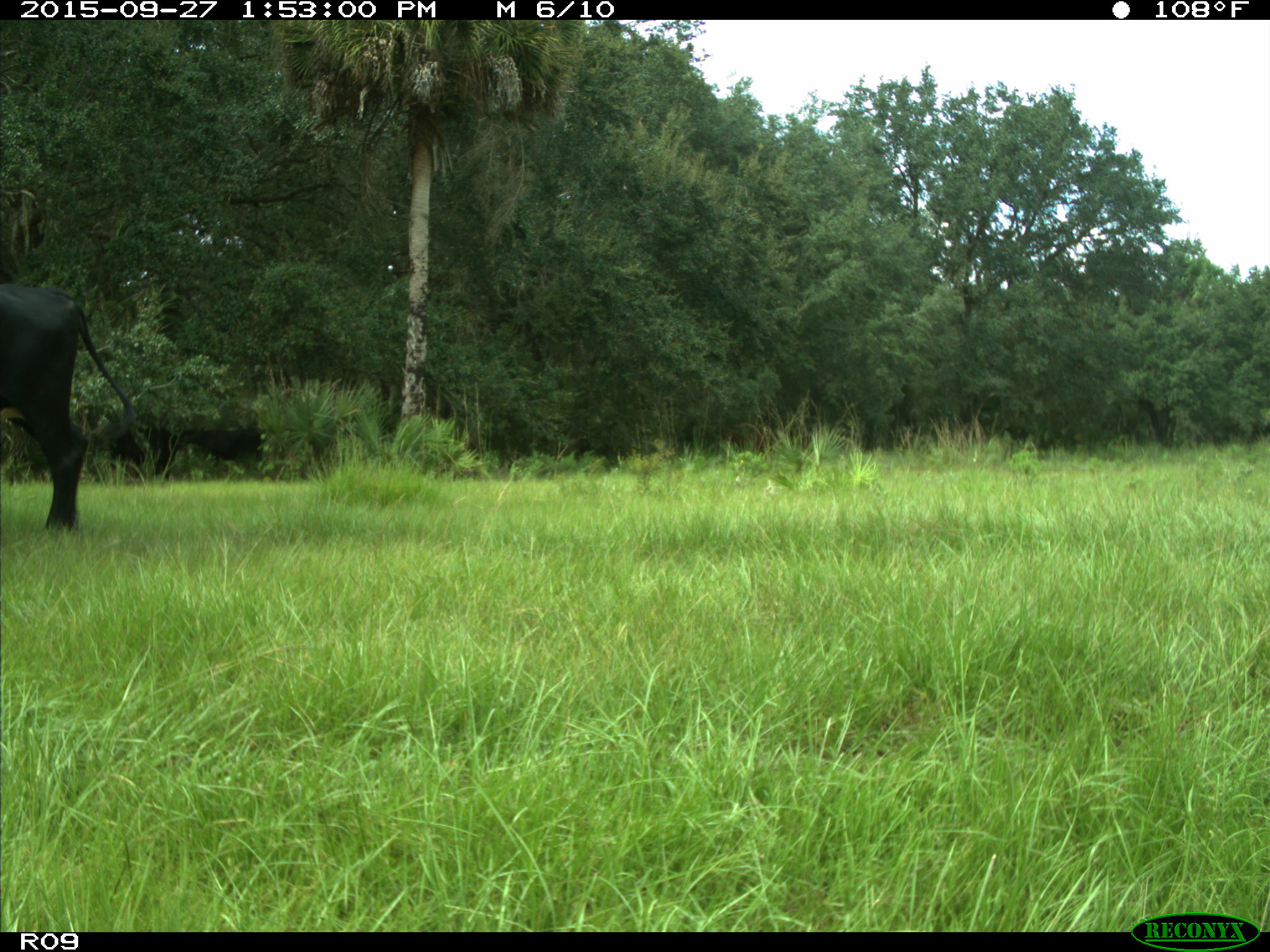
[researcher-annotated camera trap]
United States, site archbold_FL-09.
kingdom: Animalia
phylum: Chordata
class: Mammalia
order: Artiodactyla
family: Bovidae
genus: Bos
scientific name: Bos taurus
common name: domestic cow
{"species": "Bos taurus (domestic cow)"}